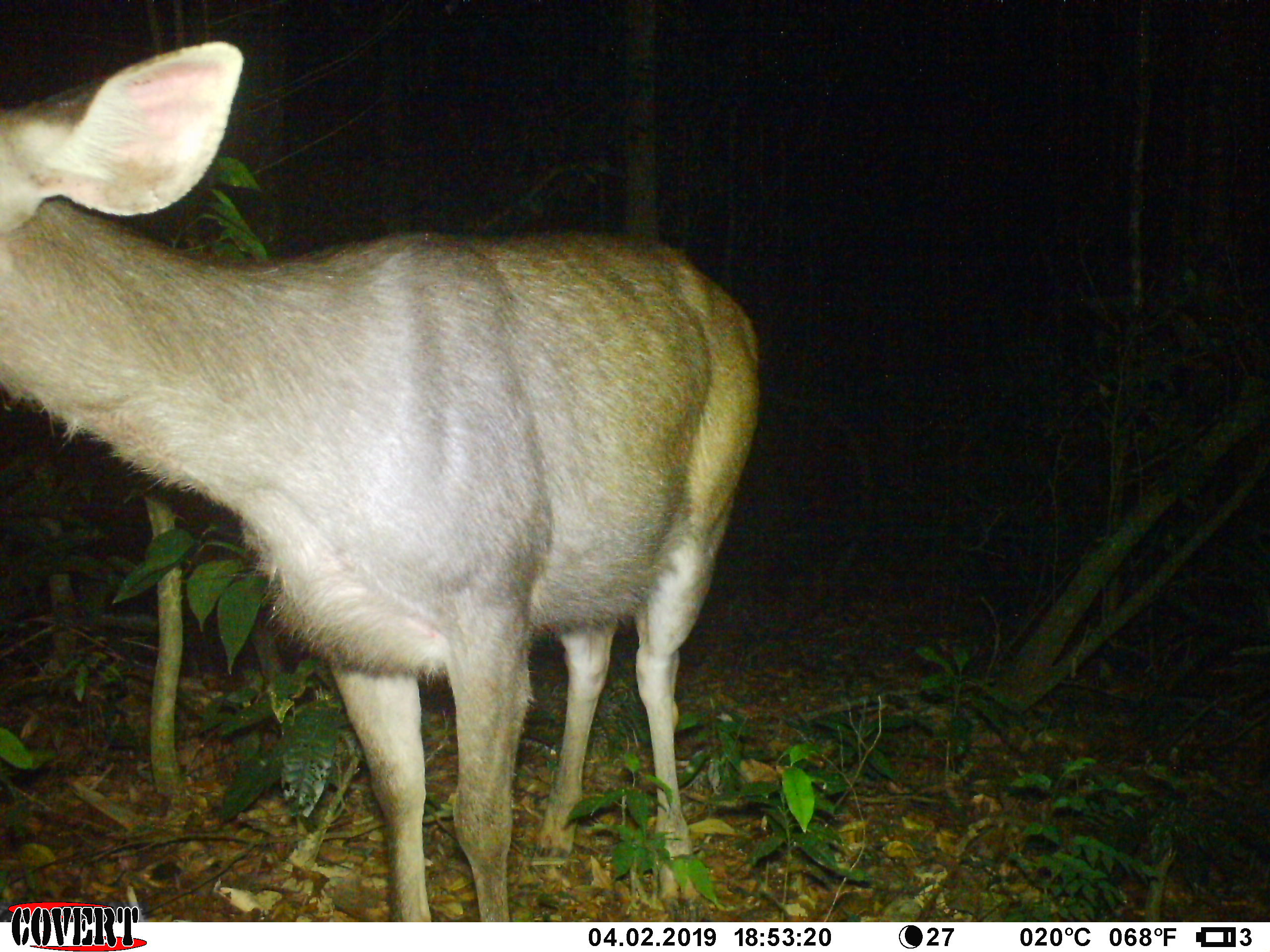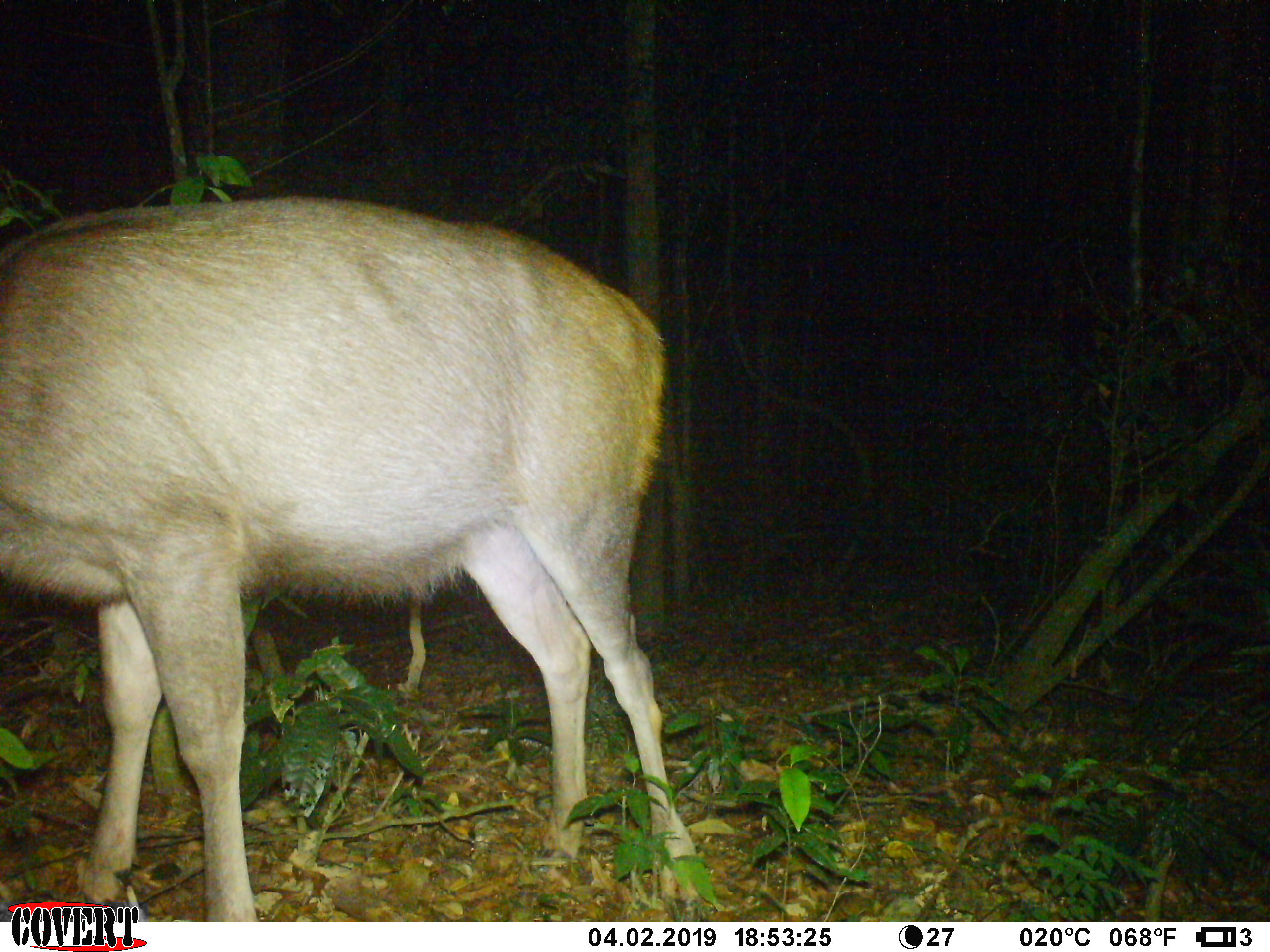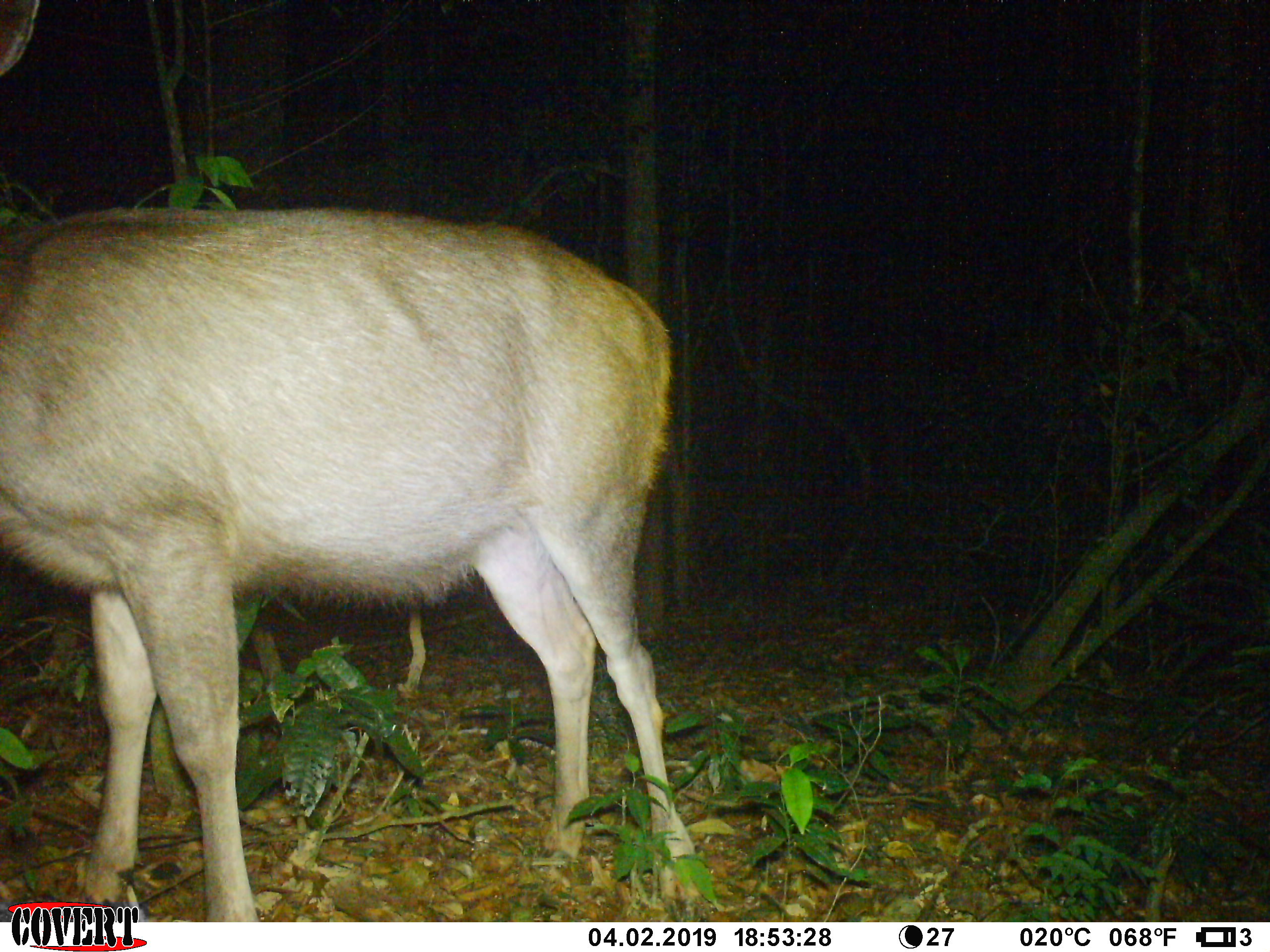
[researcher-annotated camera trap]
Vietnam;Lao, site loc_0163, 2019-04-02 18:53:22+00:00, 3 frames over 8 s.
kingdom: Animalia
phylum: Chordata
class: Mammalia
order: Artiodactyla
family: Cervidae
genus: Rusa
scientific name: Rusa unicolor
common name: sambar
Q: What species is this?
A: Sambar (Rusa unicolor).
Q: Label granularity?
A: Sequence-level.